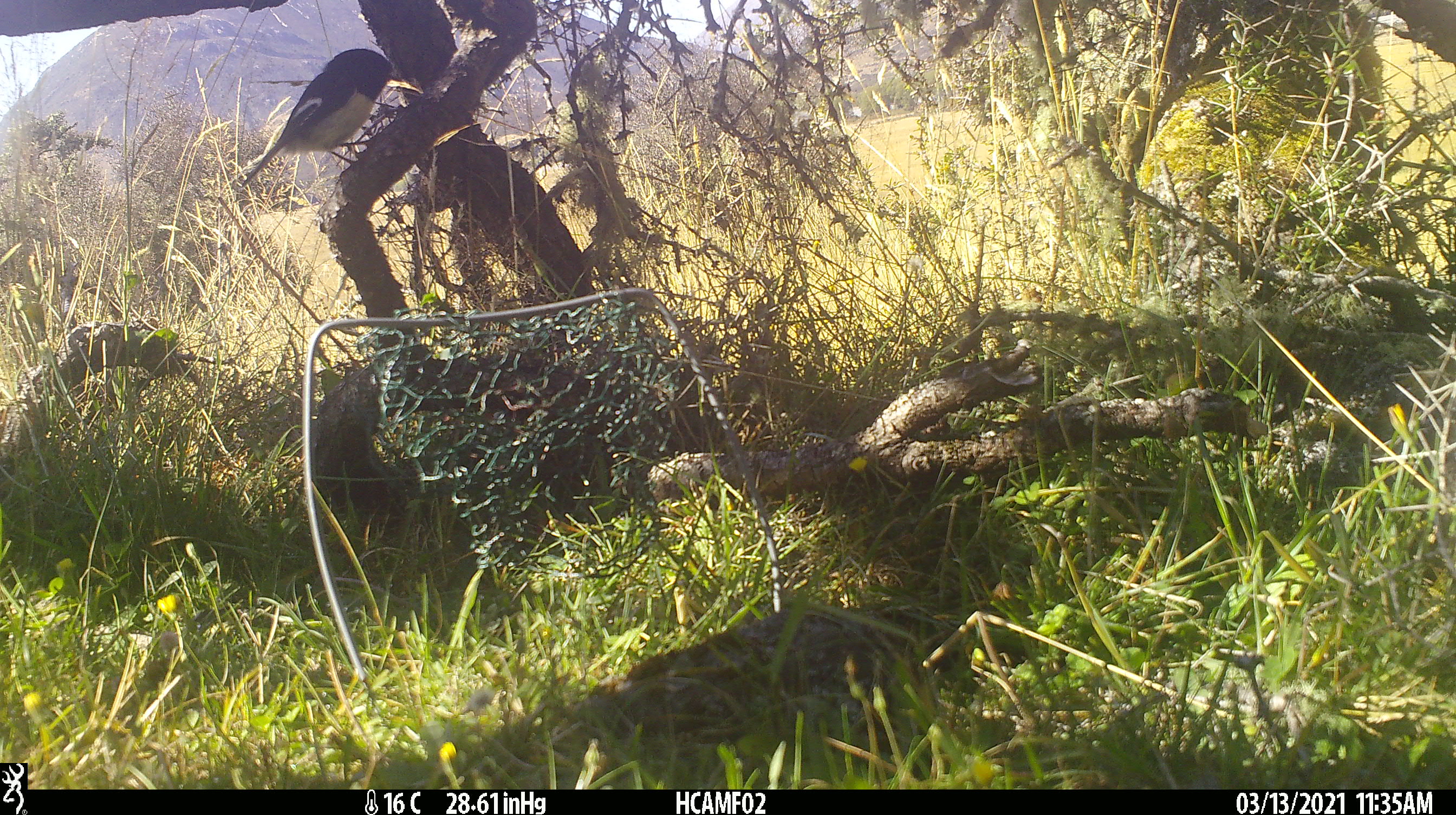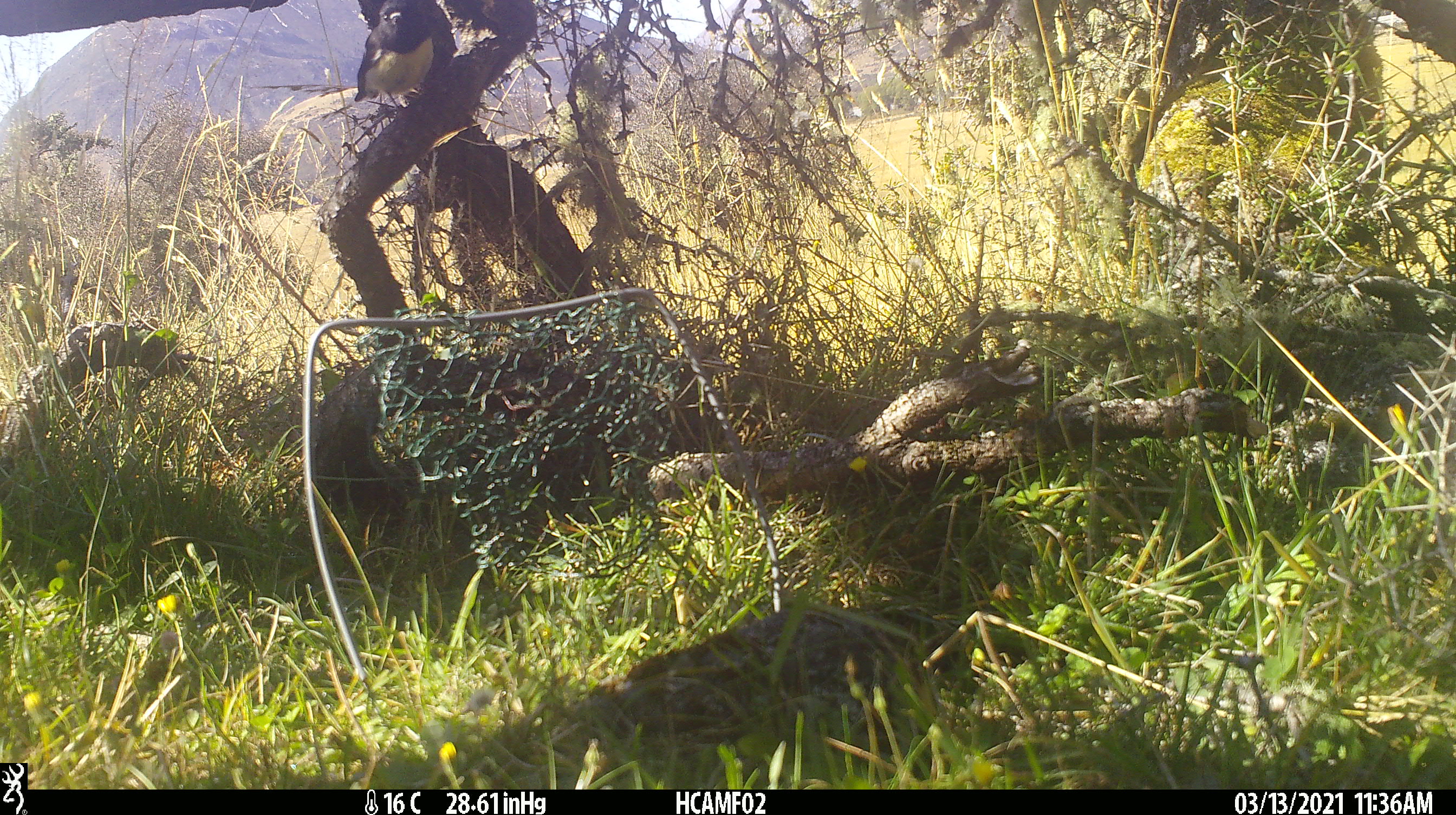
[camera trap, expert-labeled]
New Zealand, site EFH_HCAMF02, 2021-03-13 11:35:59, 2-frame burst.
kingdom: Animalia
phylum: Chordata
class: Aves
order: Passeriformes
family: Petroicidae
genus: Petroica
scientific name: Petroica macrocephala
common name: tomtit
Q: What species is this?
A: Tomtit (Petroica macrocephala).